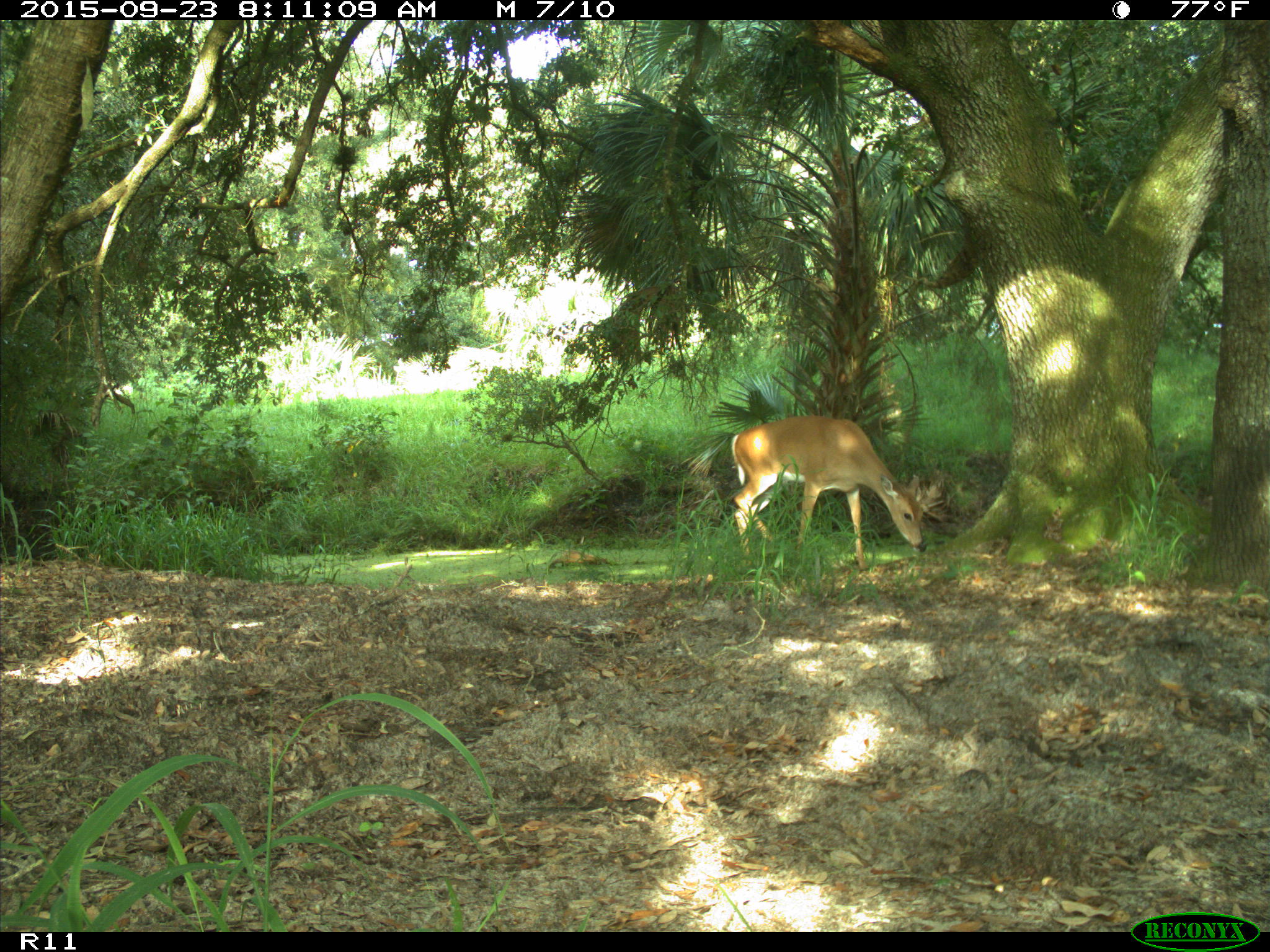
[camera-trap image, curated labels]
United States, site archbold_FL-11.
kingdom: Animalia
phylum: Chordata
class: Mammalia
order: Artiodactyla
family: Cervidae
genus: Odocoileus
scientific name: Odocoileus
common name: deer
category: unidentified deer